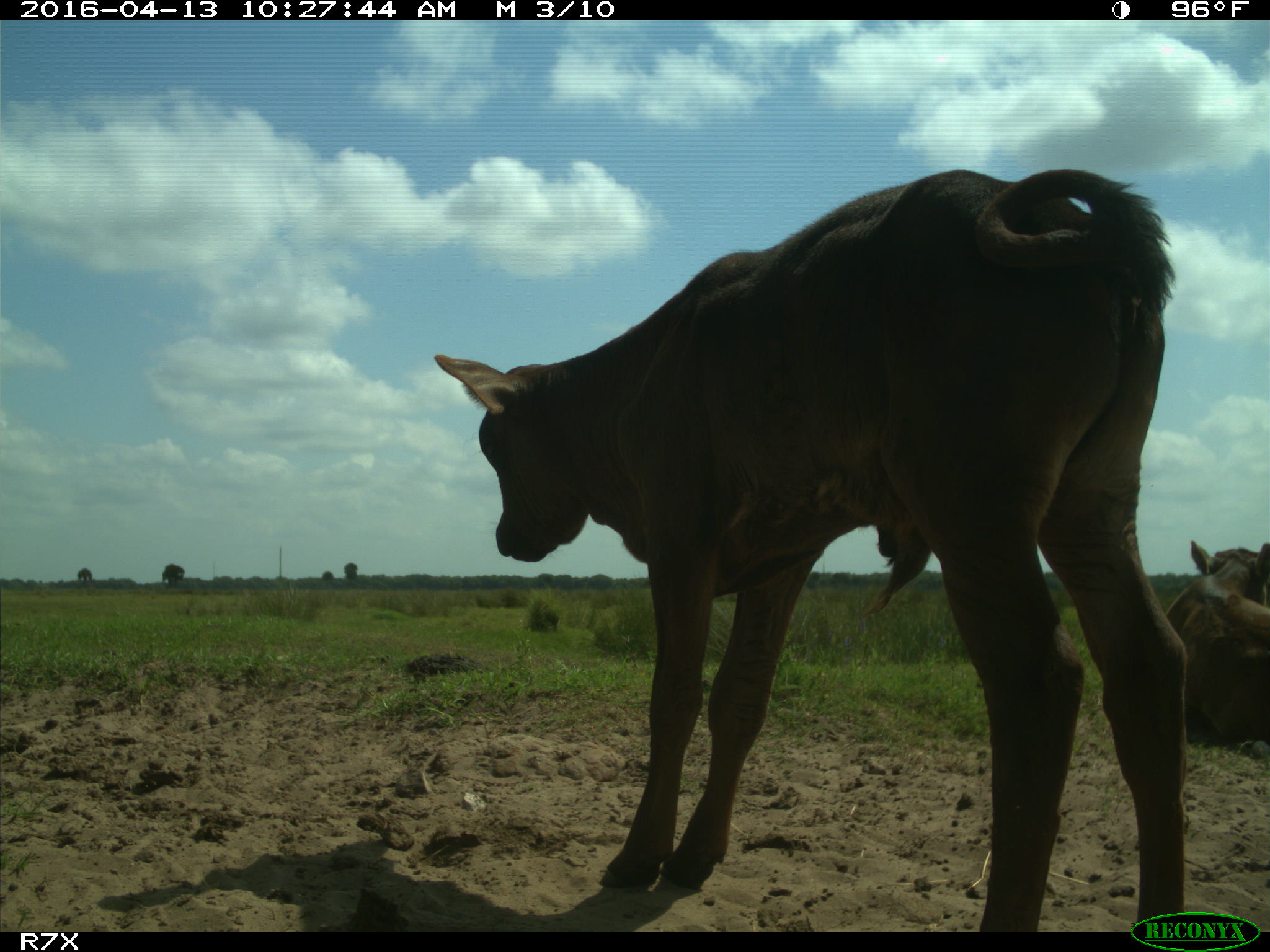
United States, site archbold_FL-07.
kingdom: Animalia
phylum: Chordata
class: Mammalia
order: Artiodactyla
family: Bovidae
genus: Bos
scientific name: Bos taurus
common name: domestic cow